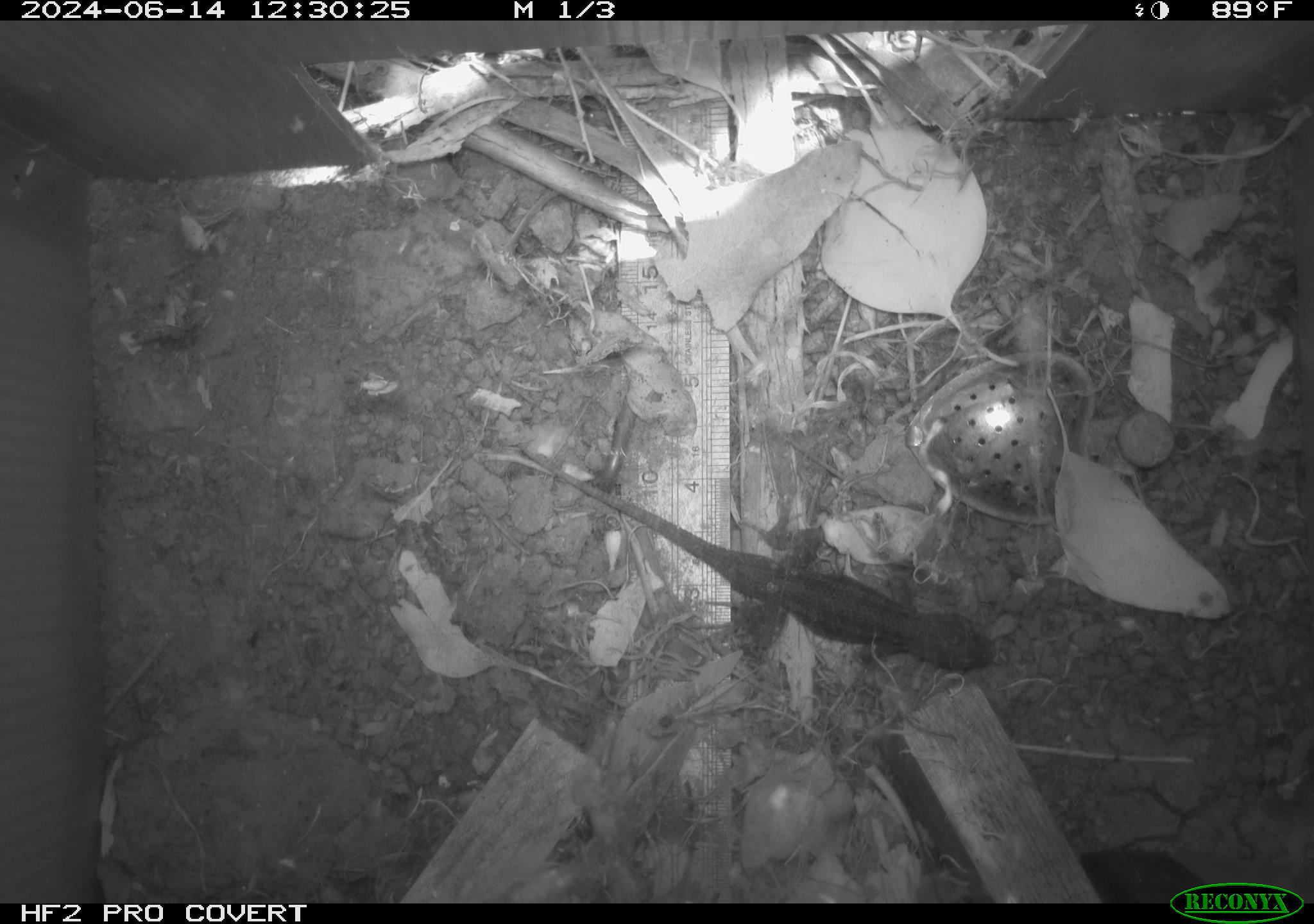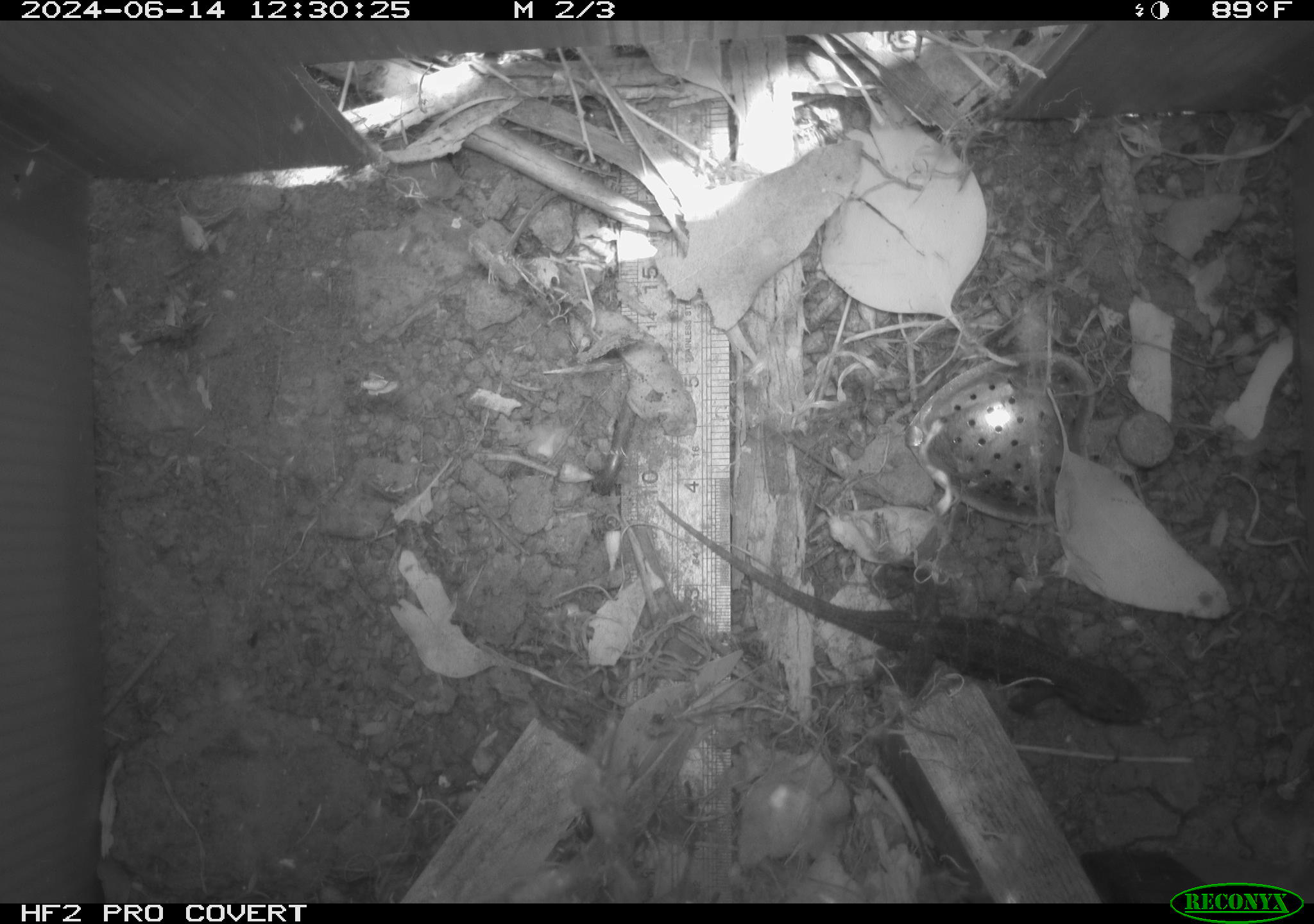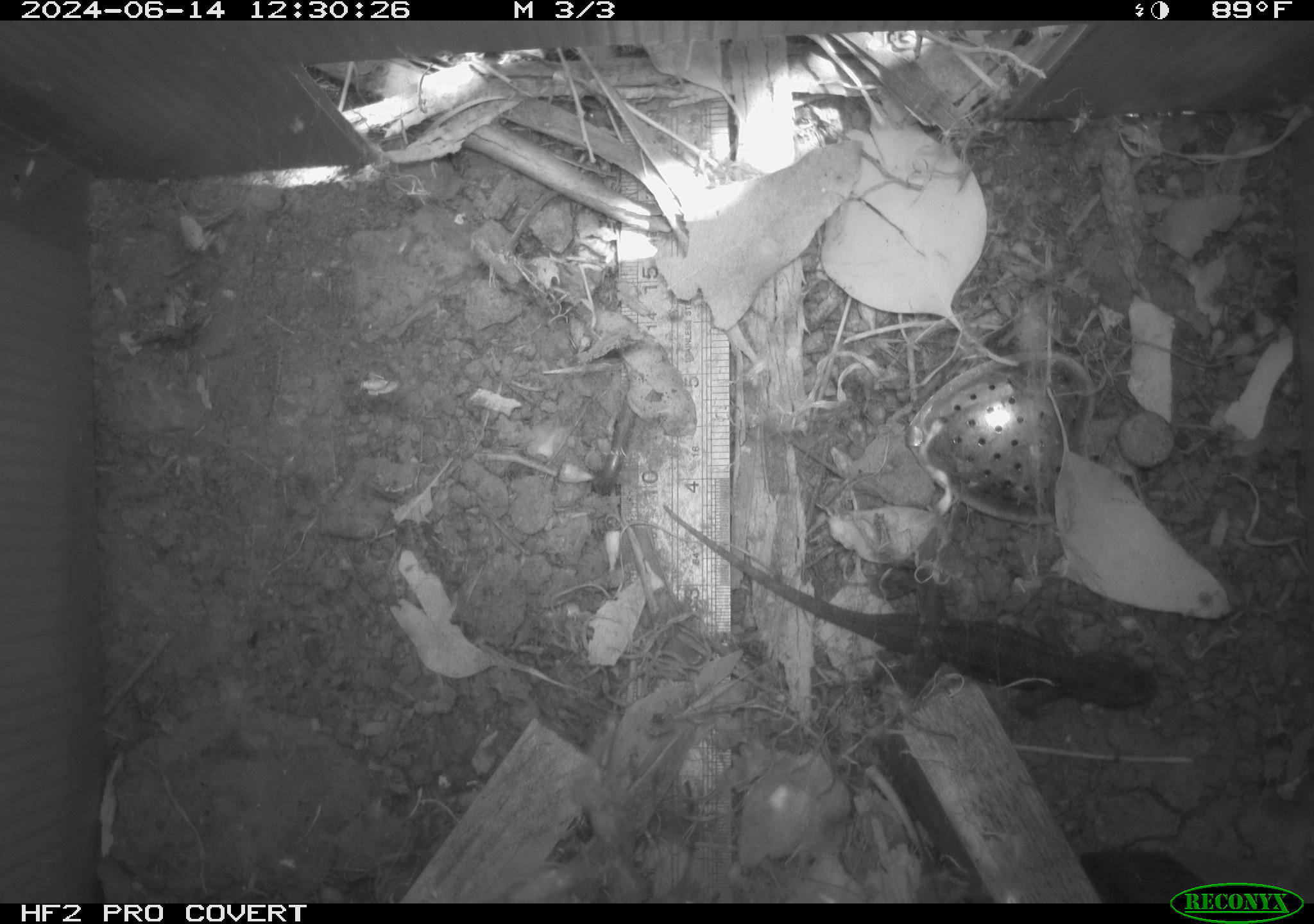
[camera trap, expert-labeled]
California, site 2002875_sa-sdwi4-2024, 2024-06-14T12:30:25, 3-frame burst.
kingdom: Animalia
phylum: Chordata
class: Reptilia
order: Squamata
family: Phrynosomatidae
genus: Sceloporus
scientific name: Sceloporus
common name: spiny lizards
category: sceloporus species